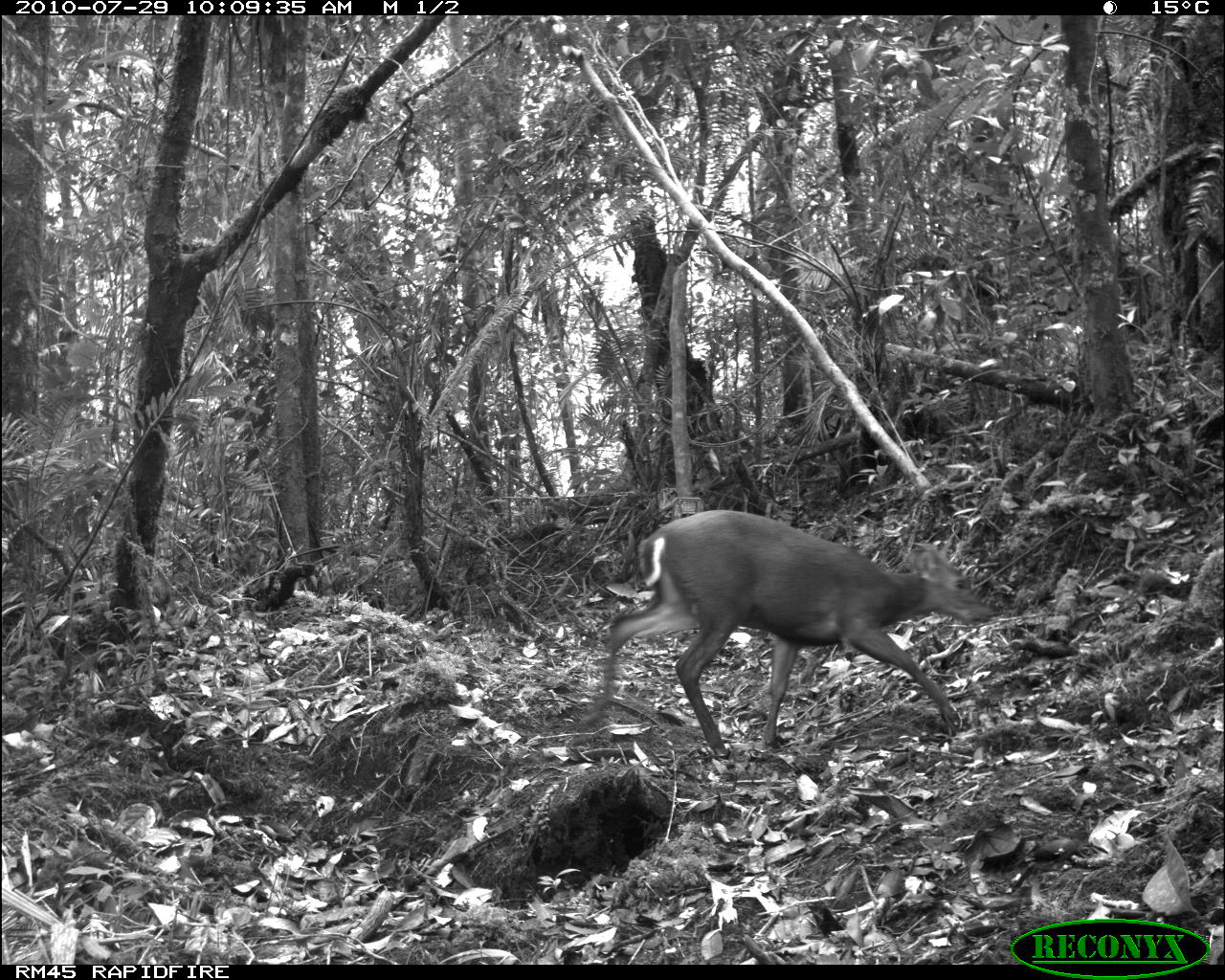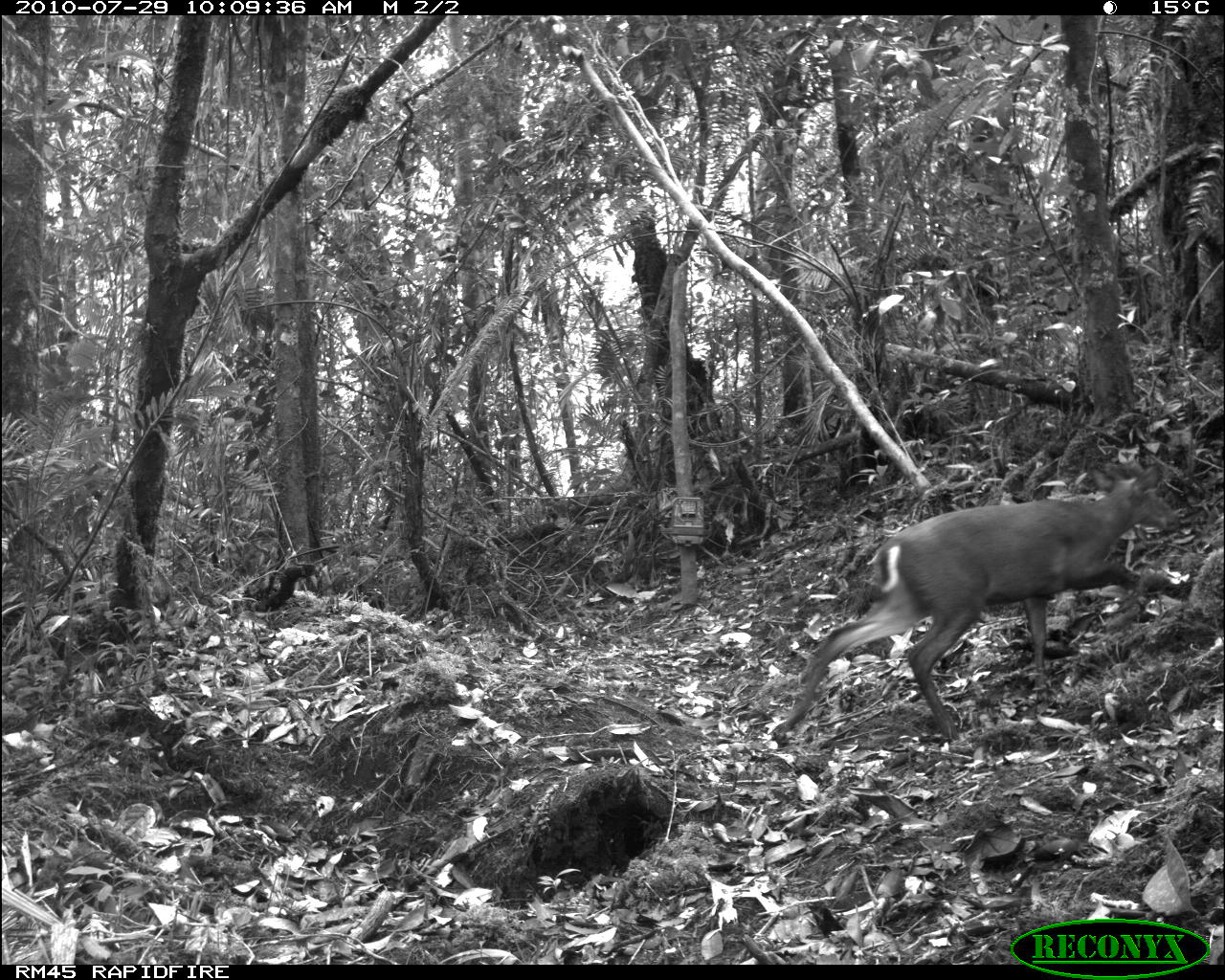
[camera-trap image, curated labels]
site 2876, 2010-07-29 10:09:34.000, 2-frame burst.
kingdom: Animalia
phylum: Chordata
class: Mammalia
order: Artiodactyla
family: Cervidae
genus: Muntiacus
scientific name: Muntiacus muntjak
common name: southern red muntjac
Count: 1.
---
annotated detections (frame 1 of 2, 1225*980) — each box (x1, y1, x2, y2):
muntiacus muntjak: (578, 508, 992, 759)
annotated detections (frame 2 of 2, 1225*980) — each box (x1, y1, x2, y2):
muntiacus muntjak: (783, 456, 1183, 739)